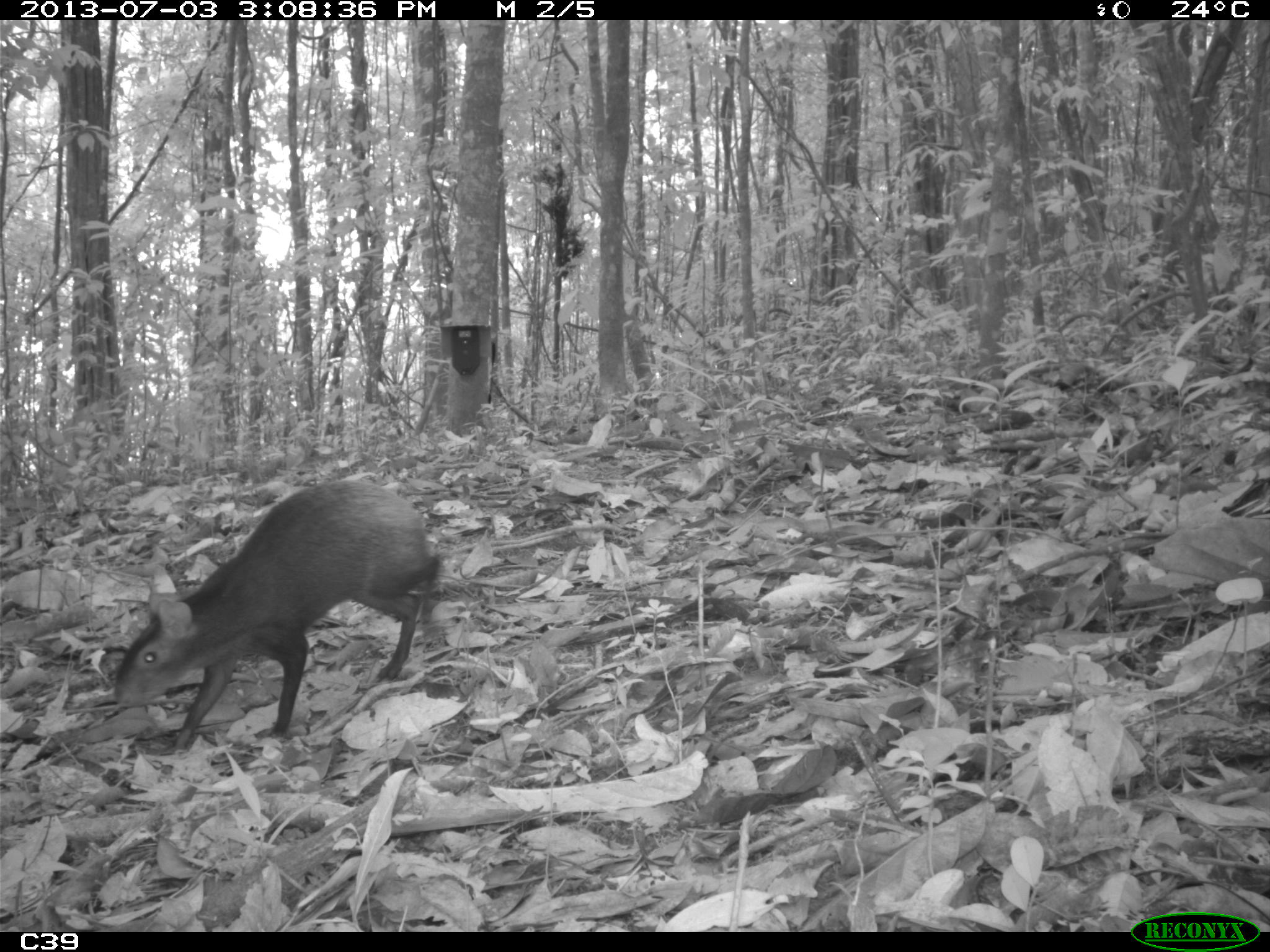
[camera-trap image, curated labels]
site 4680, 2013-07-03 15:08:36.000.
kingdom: Animalia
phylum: Chordata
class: Mammalia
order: Rodentia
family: Dasyproctidae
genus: Dasyprocta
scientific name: Dasyprocta leporina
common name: red-rumped agouti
Dasyprocta leporina (red-rumped agouti), count 1, age adult.